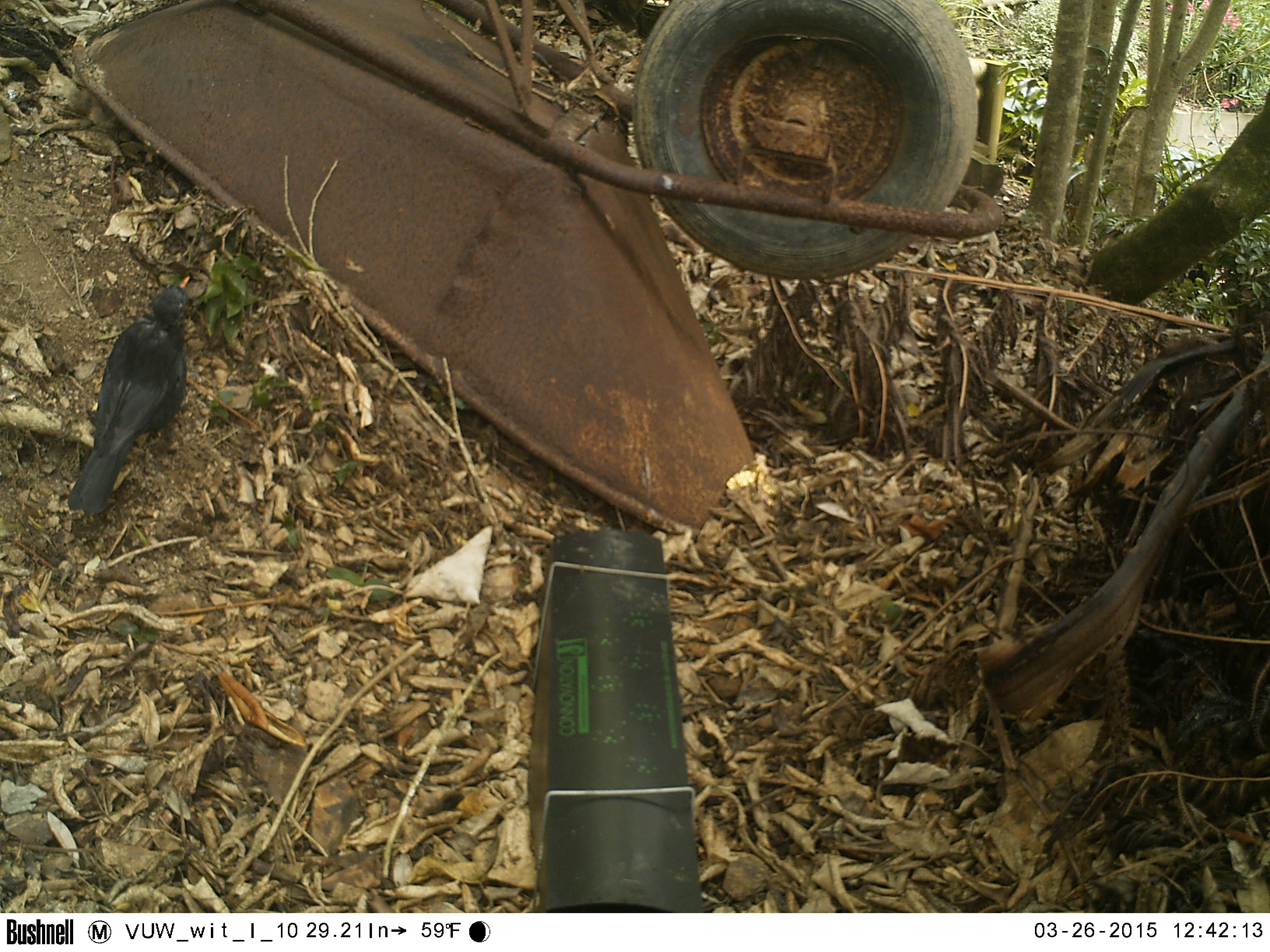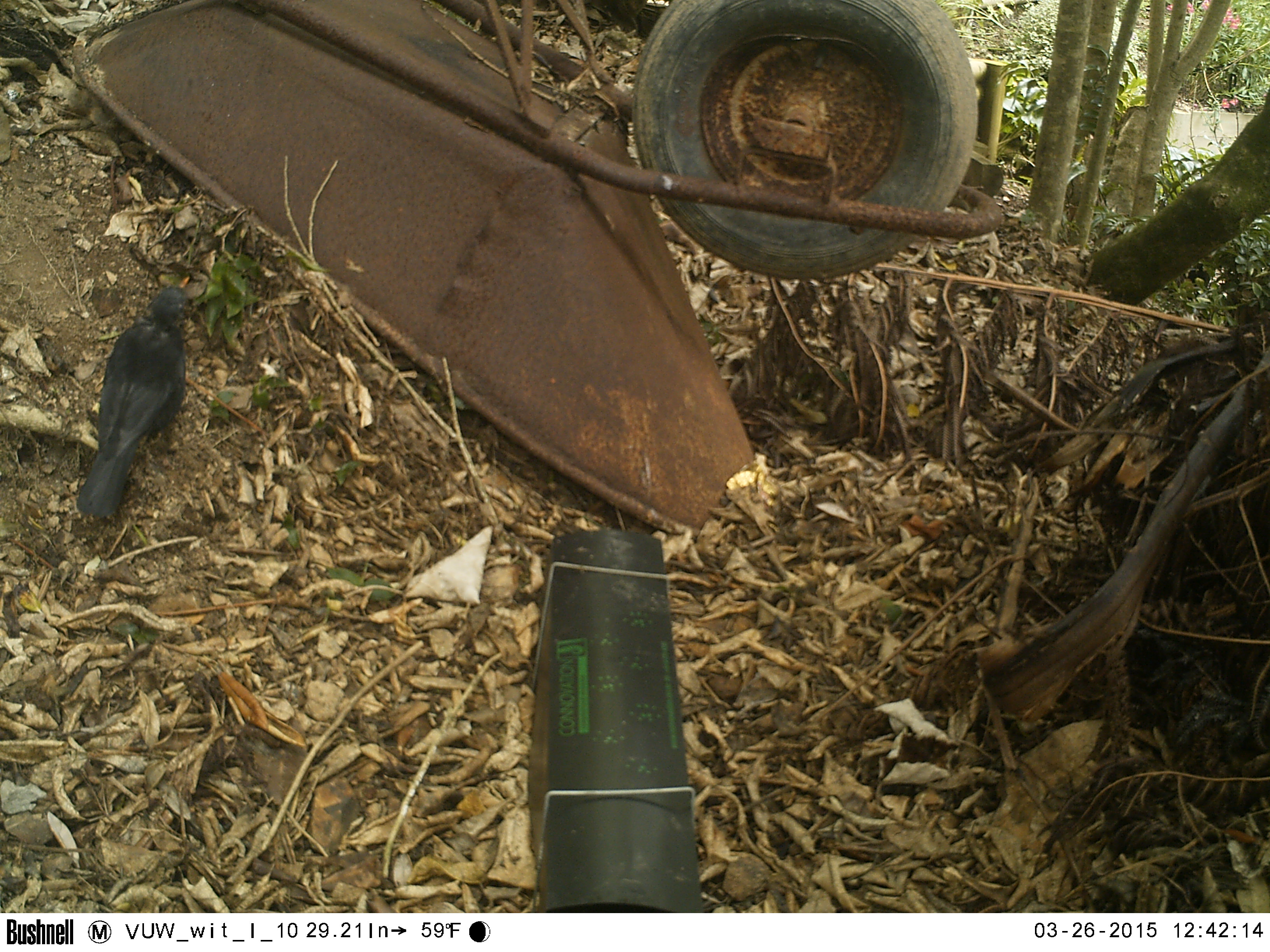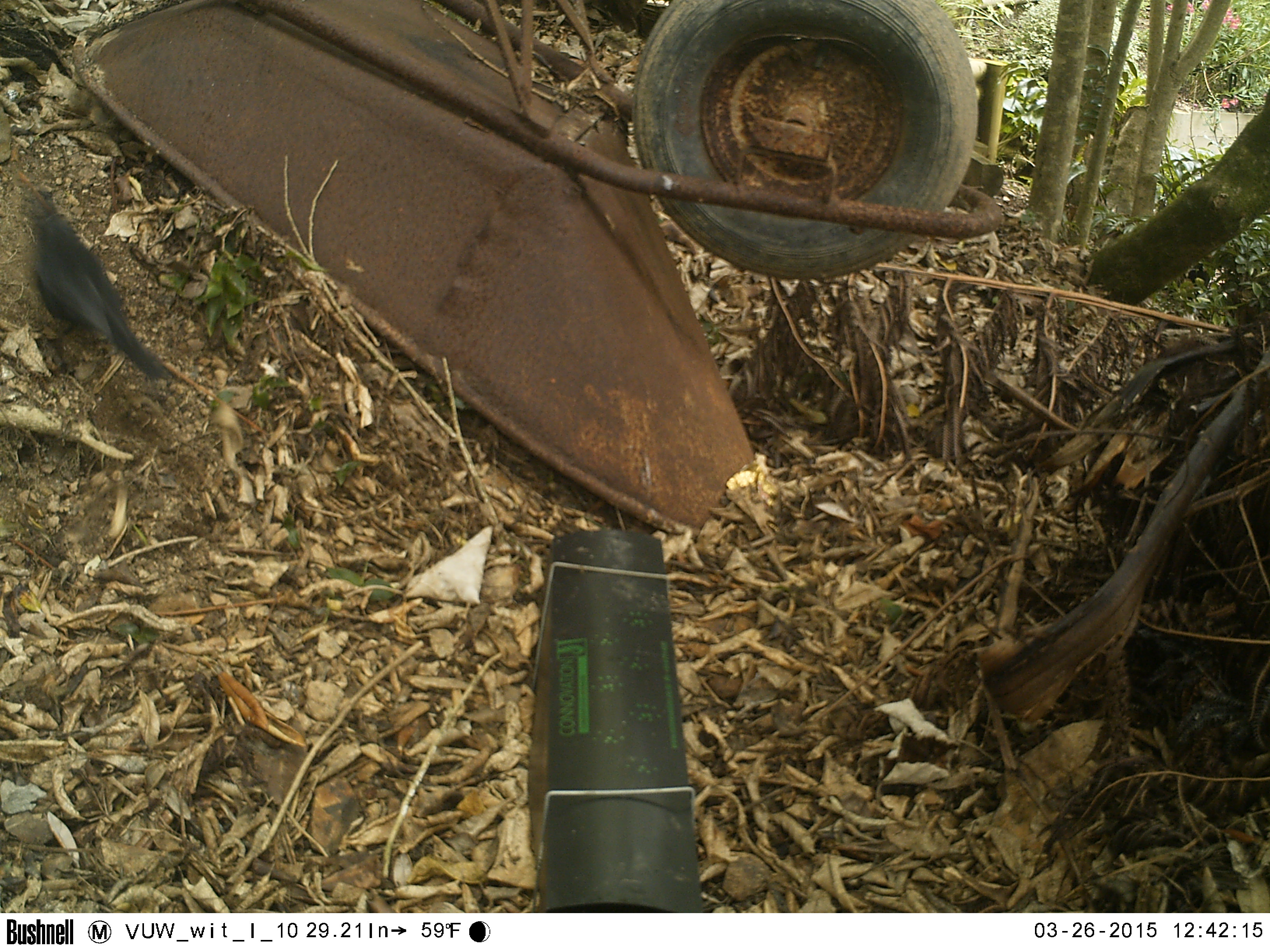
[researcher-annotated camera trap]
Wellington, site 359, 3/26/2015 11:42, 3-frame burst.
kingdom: Animalia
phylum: Chordata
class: Aves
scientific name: Aves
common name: bird